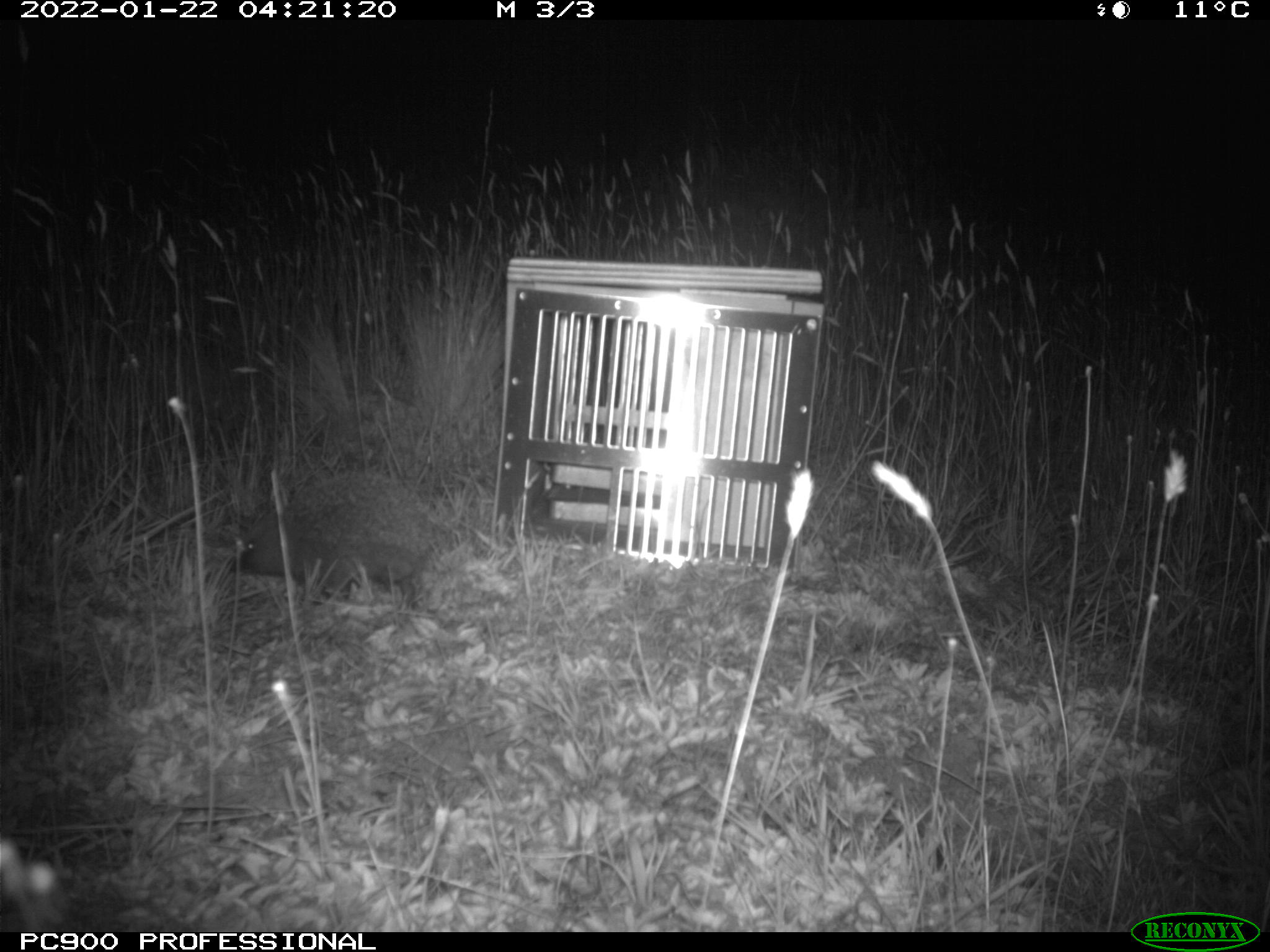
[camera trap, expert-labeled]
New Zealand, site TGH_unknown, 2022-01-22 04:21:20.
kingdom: Animalia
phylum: Chordata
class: Mammalia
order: Eulipotyphla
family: Erinaceidae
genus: Erinaceus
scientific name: Erinaceus europaeus europaeus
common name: european hedgehog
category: hedgehog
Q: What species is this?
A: Hedgehog (european hedgehog) (Erinaceus europaeus europaeus).